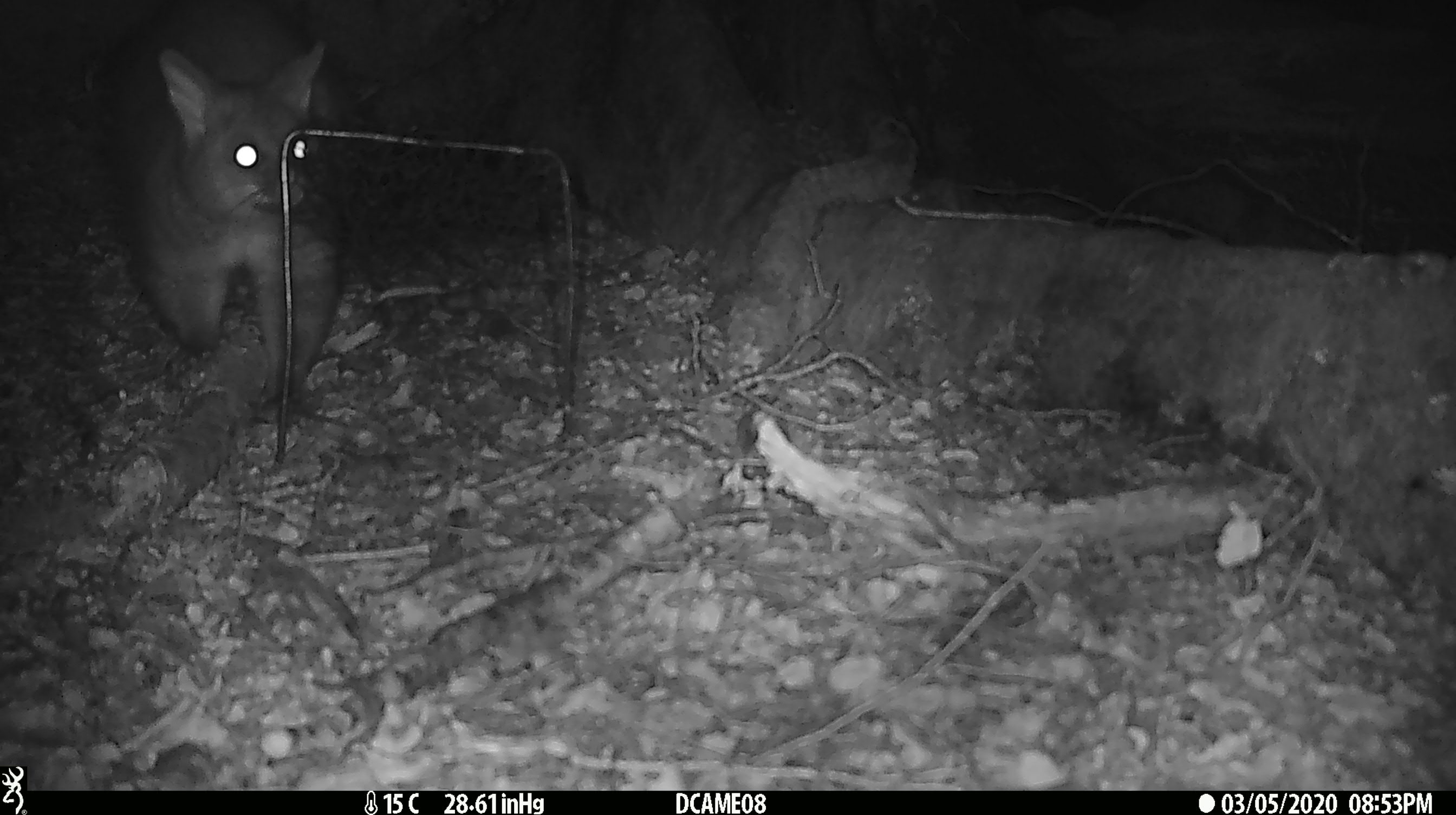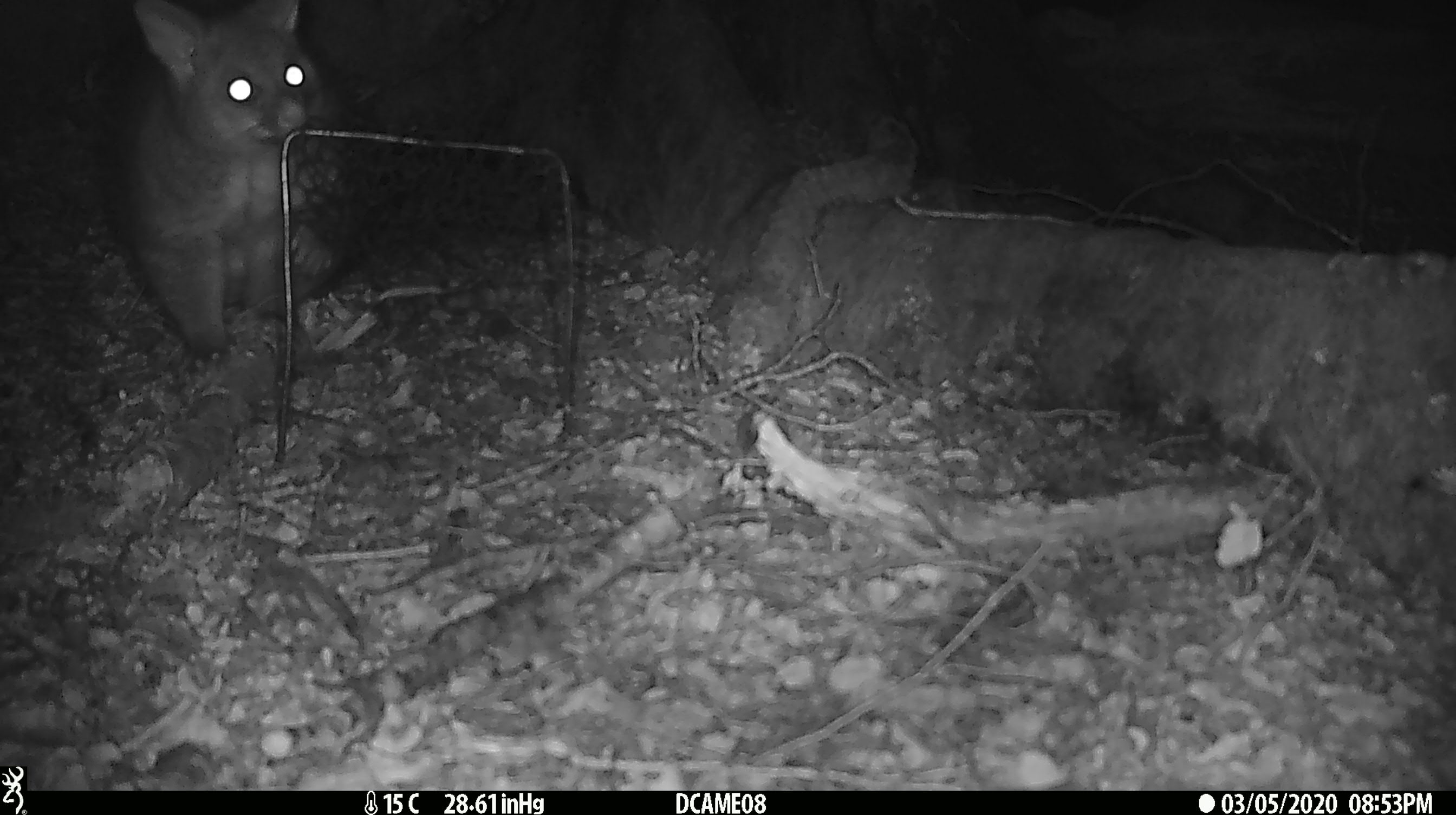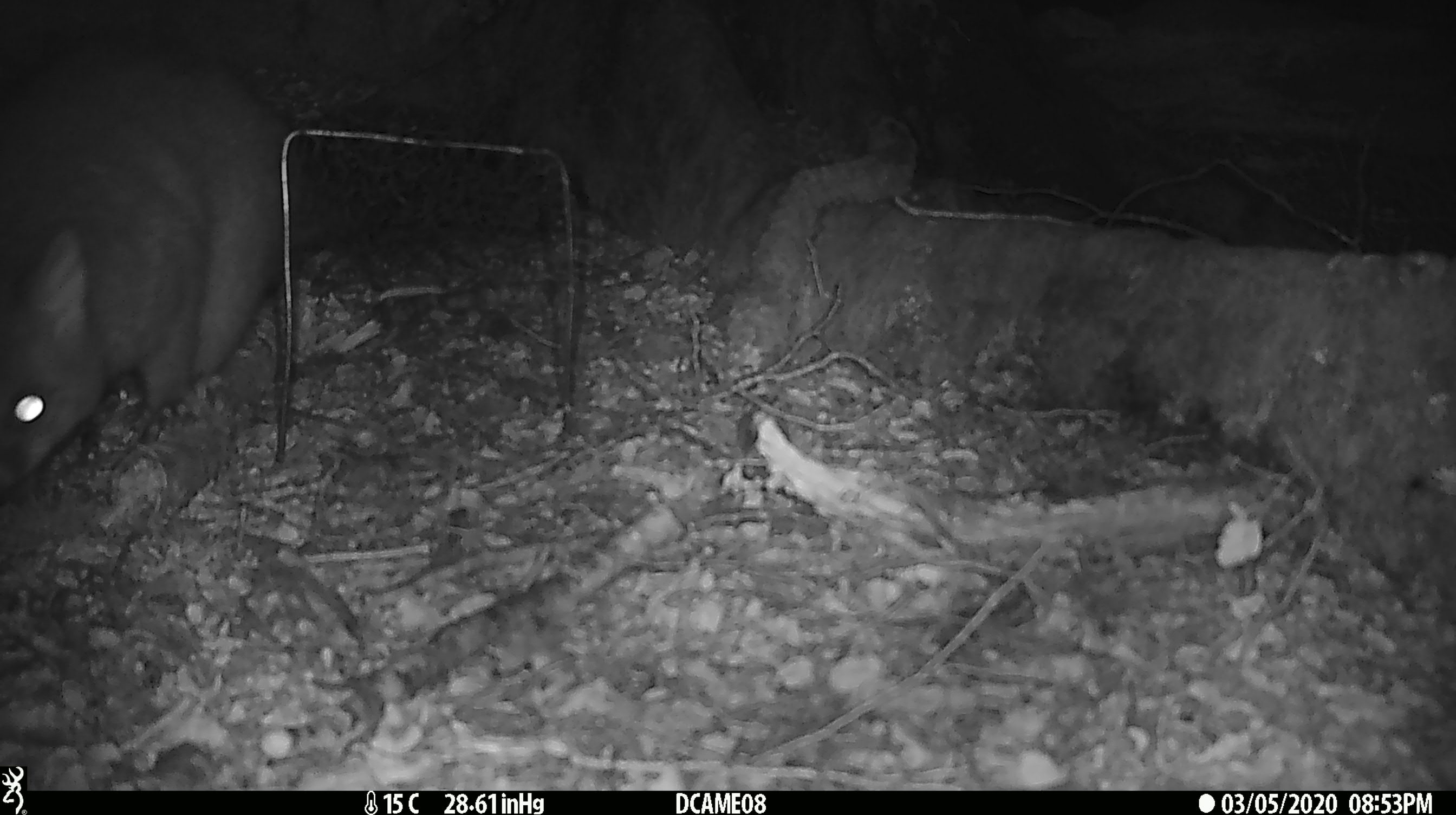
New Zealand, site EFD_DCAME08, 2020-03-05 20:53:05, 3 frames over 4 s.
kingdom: Animalia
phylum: Chordata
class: Mammalia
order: Diprotodontia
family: Phalangeridae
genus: Trichosurus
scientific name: Trichosurus vulpecula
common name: common brushtail possum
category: possum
Possum (common brushtail possum) (Trichosurus vulpecula).